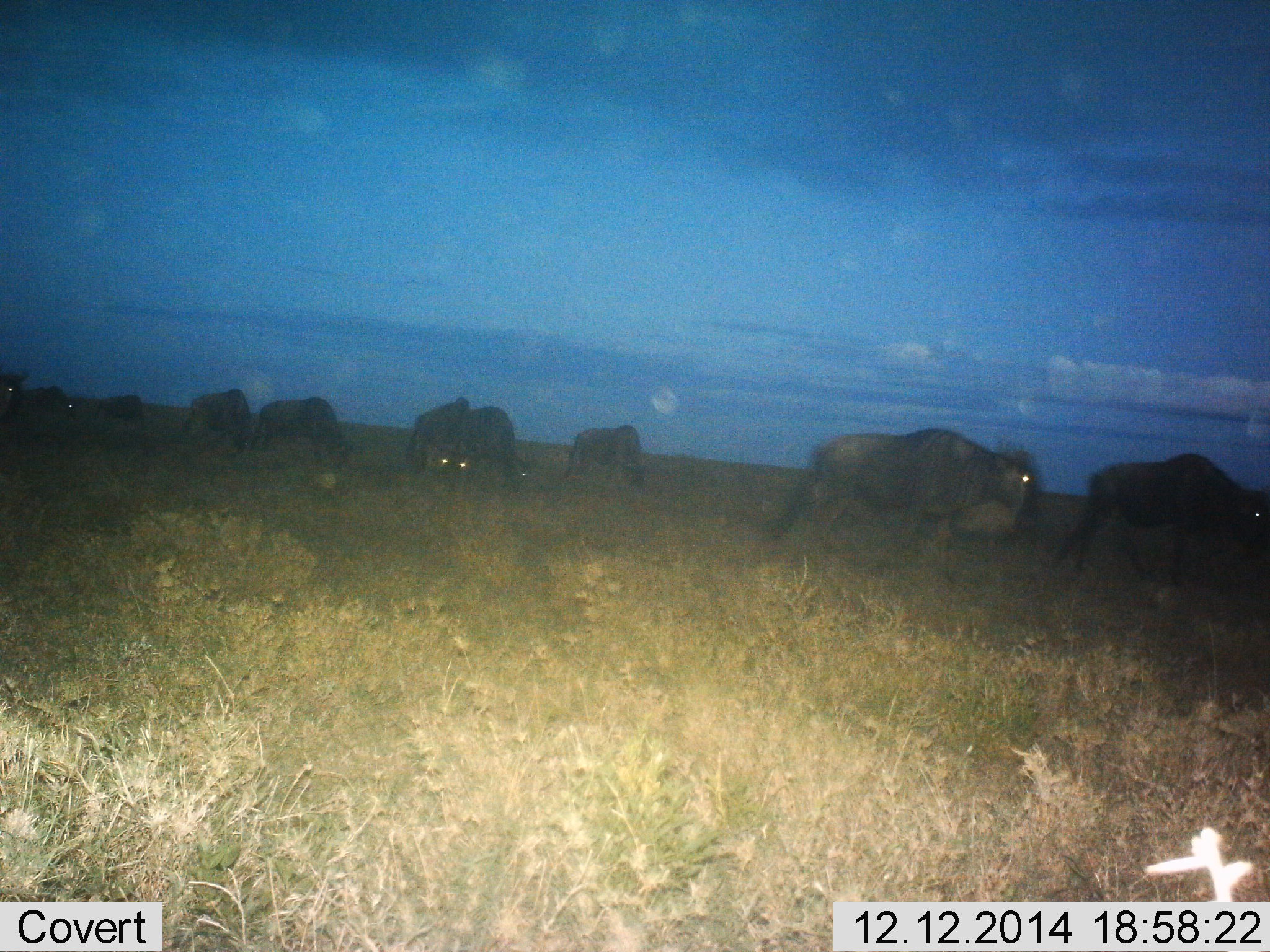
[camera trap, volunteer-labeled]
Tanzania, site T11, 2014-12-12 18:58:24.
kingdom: Animalia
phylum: Chordata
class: Mammalia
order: Artiodactyla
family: Bovidae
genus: Connochaetes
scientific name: Connochaetes taurinus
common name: blue wildebeest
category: wildebeest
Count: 10.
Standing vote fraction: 30%.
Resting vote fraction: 0%.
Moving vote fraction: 70%.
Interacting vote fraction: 0%.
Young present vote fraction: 0%.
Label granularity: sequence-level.